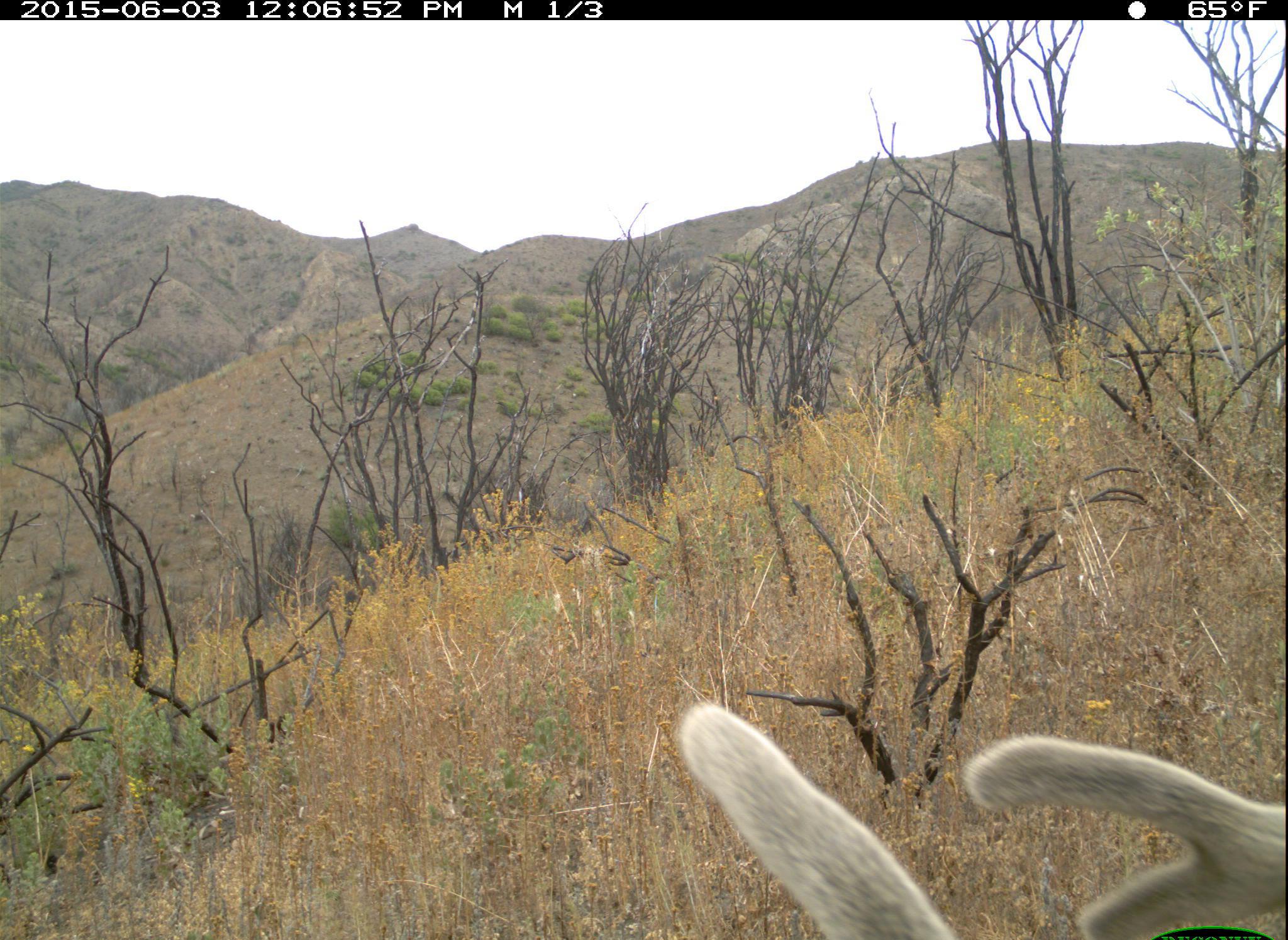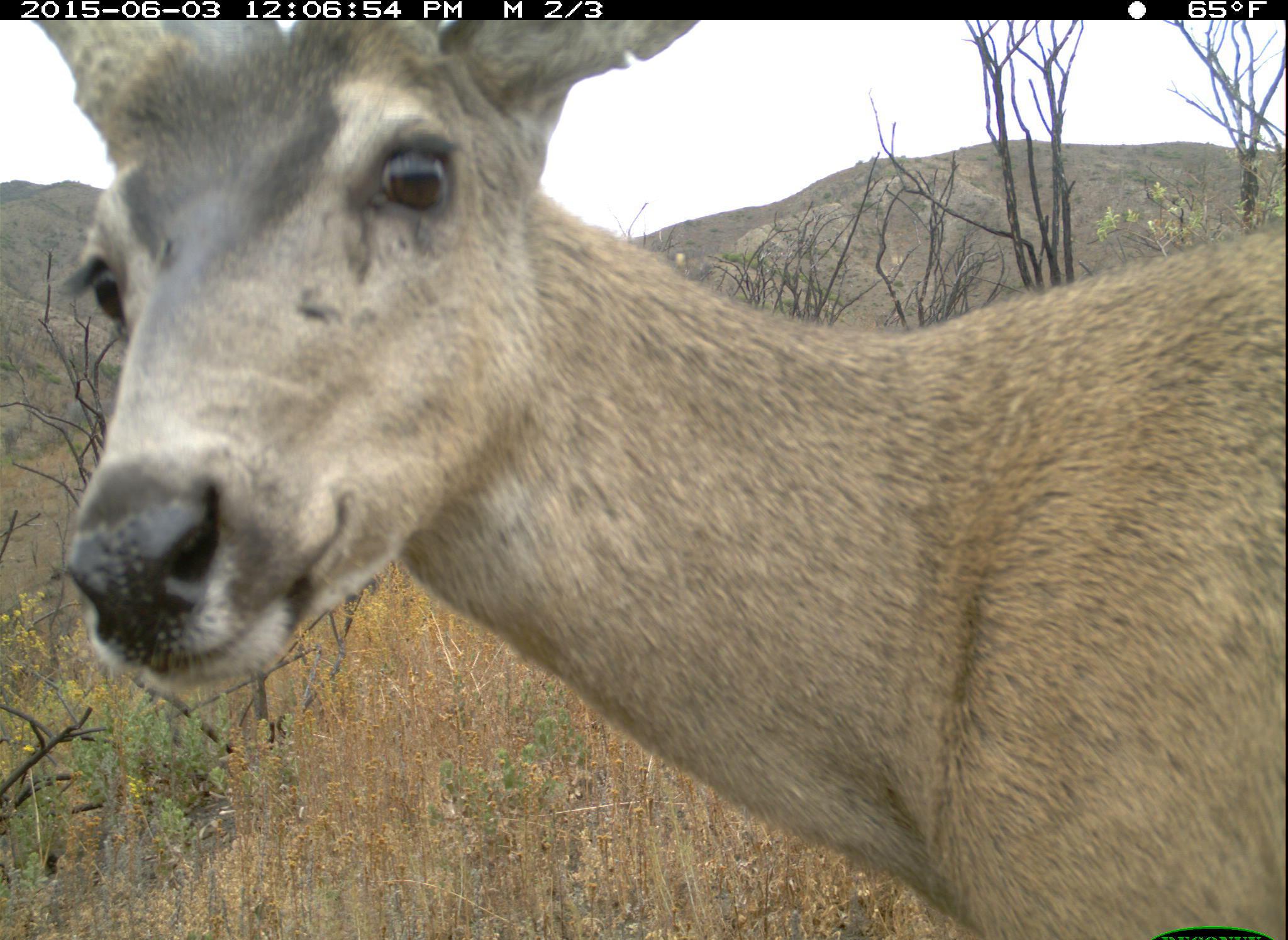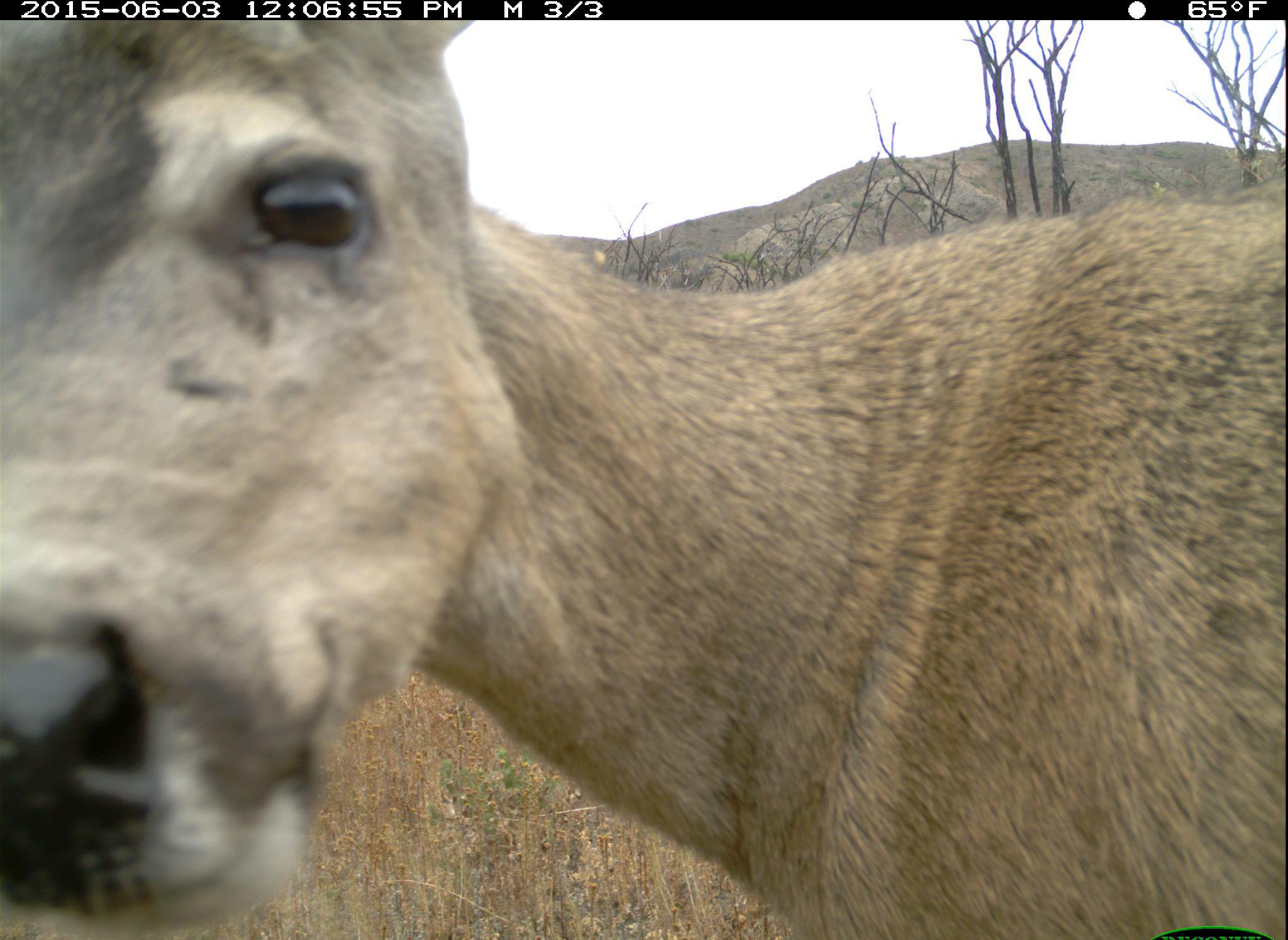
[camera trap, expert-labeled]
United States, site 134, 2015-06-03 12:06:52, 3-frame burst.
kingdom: Animalia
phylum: Chordata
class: Mammalia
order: Artiodactyla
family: Cervidae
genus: Odocoileus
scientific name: Odocoileus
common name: deer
Deer (Odocoileus).